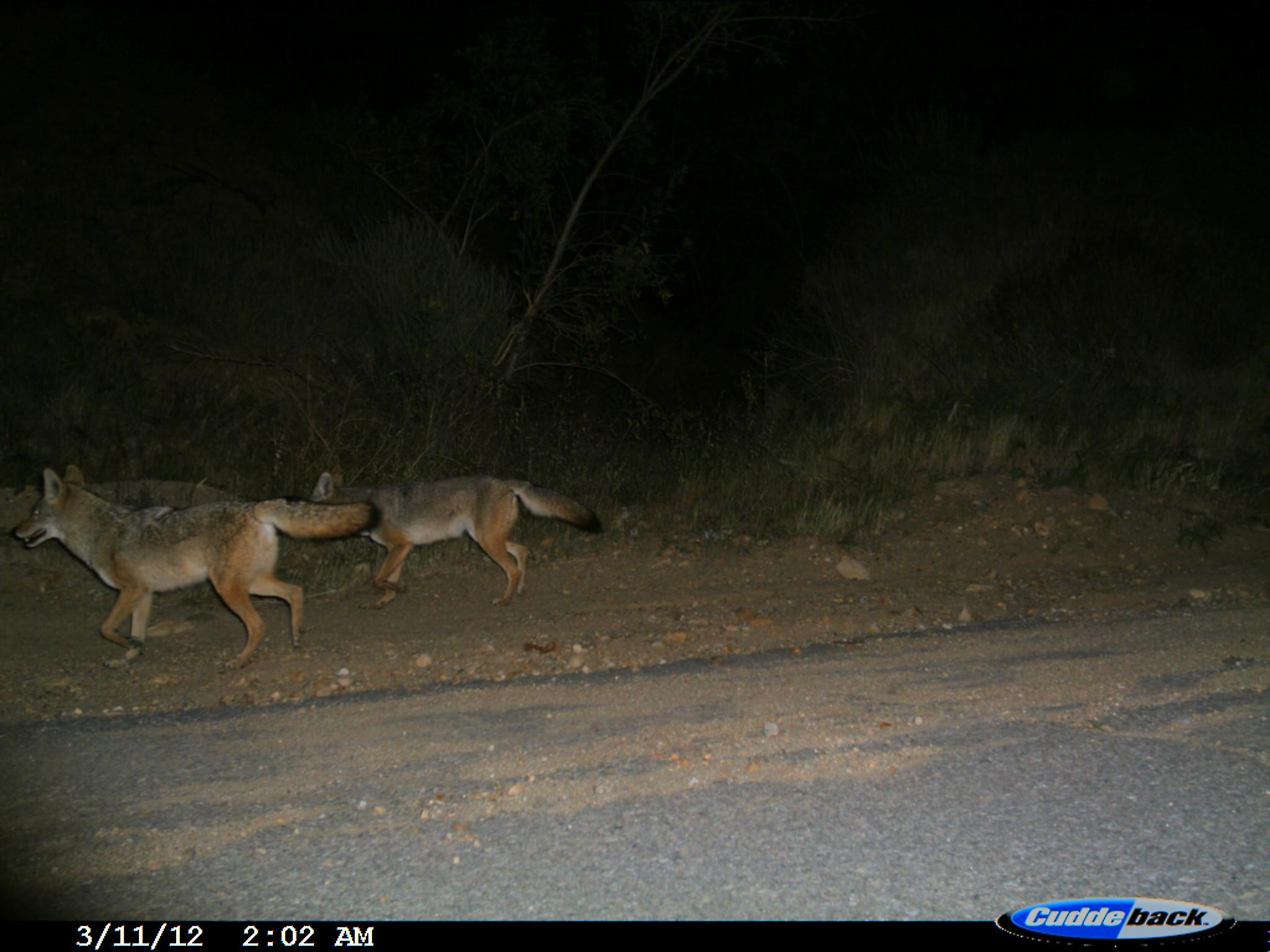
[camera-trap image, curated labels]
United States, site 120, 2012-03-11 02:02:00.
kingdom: Animalia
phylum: Chordata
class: Mammalia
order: Carnivora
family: Canidae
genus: Canis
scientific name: Canis latrans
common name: coyote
Coyote (Canis latrans).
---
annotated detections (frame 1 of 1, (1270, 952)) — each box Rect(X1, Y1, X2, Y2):
coyote: Rect(24, 463, 375, 660); Rect(305, 454, 608, 620)